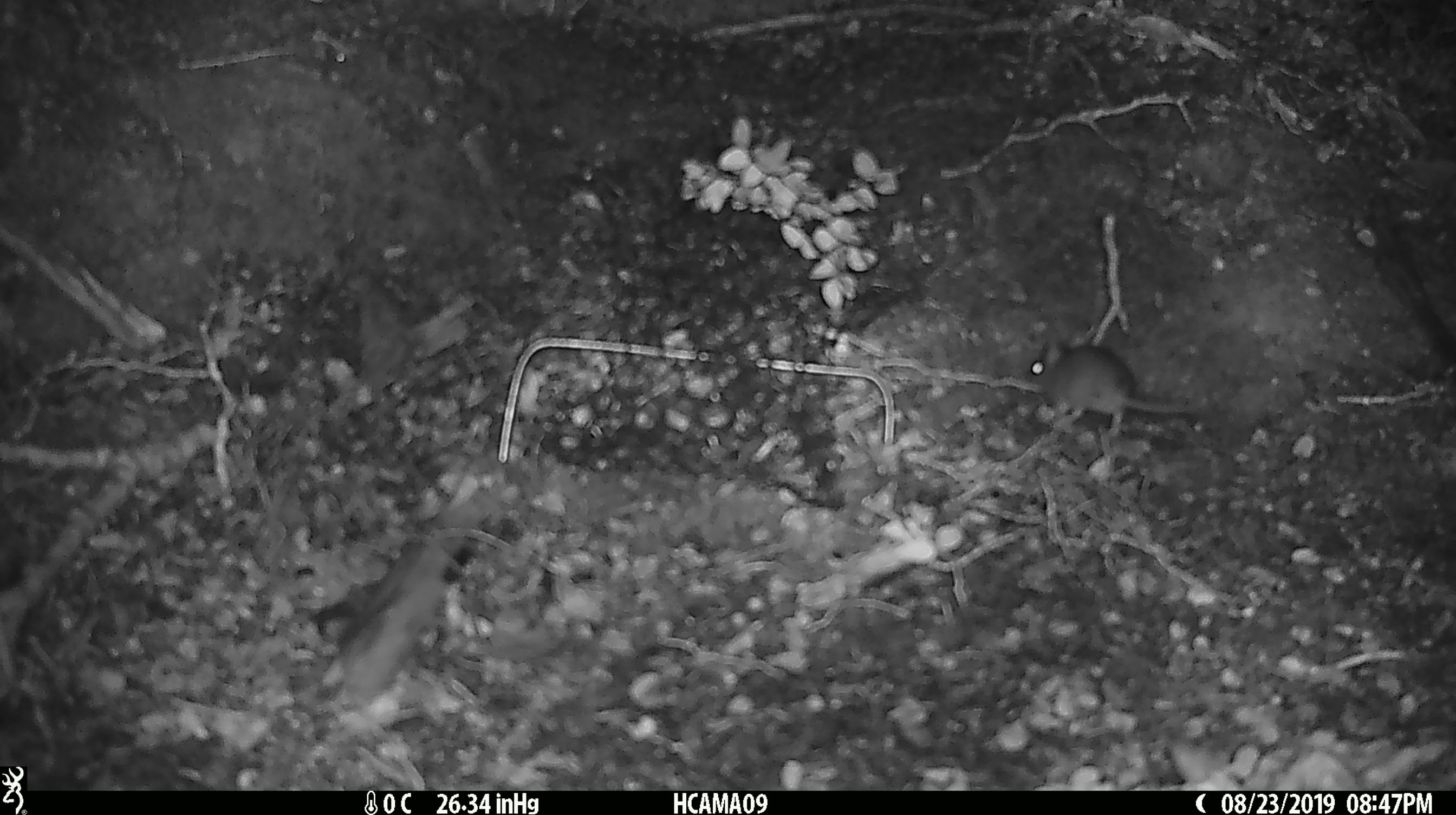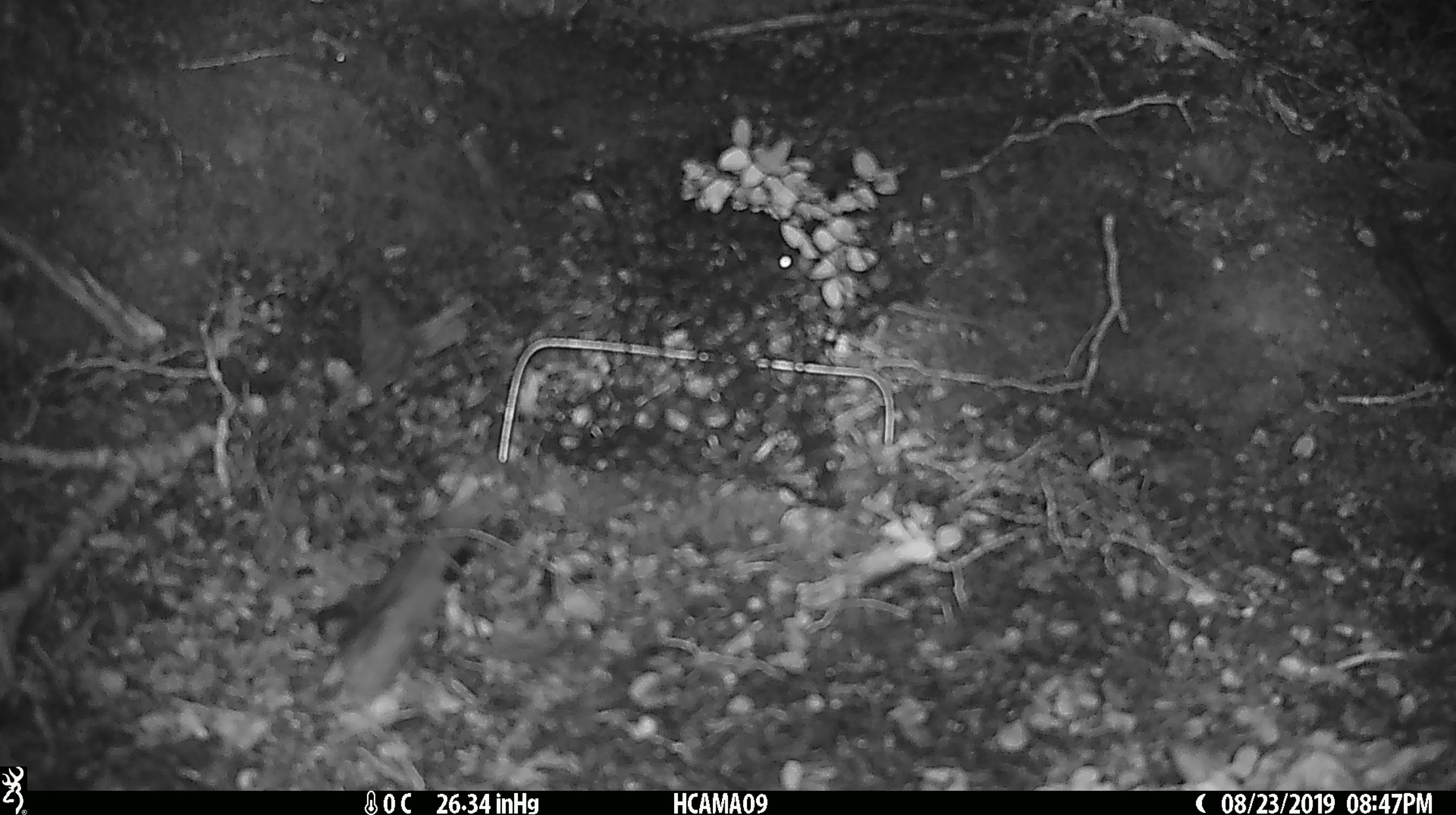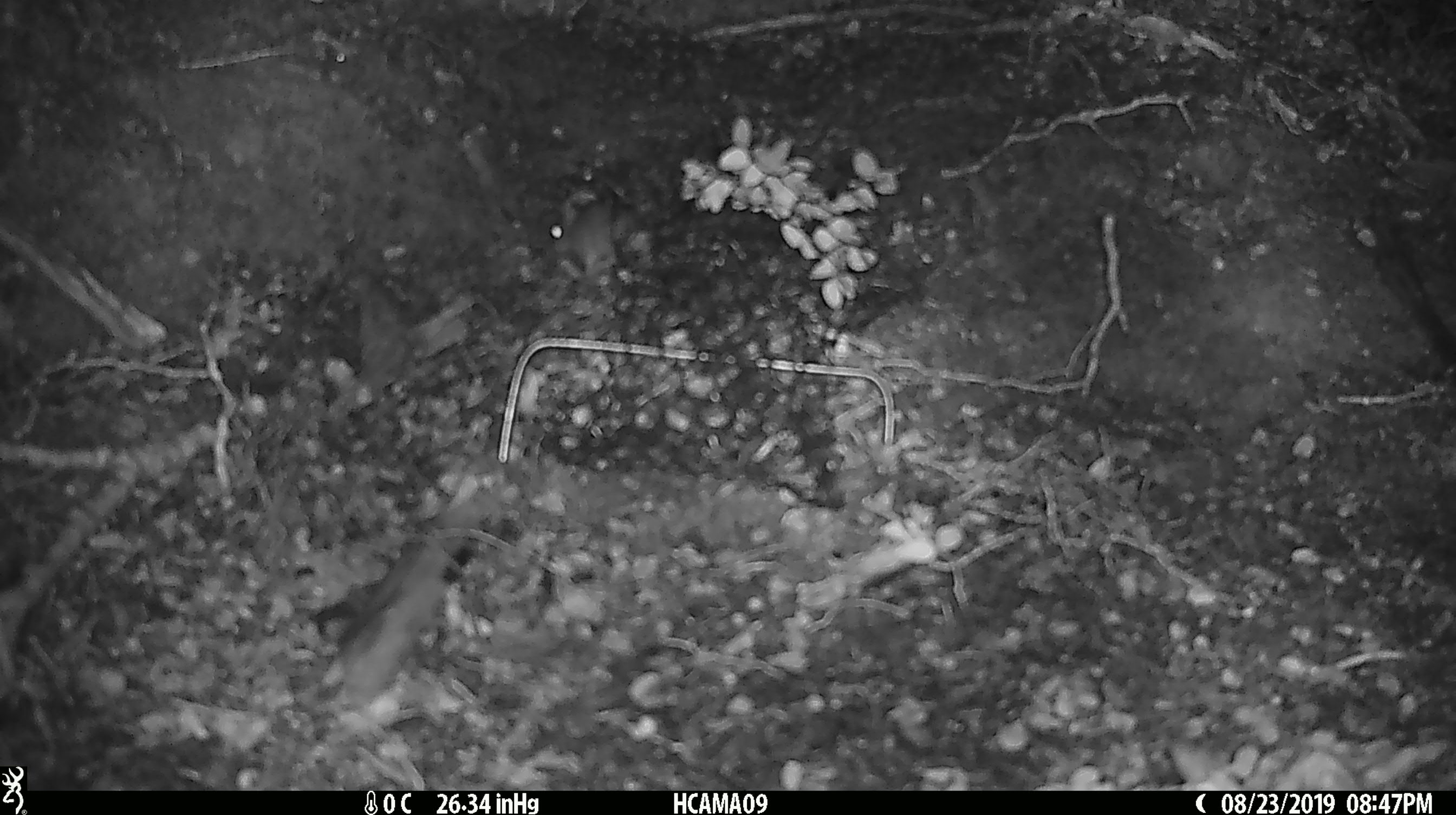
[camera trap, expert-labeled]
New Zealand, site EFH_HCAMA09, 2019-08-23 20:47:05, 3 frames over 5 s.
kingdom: Animalia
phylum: Chordata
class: Mammalia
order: Rodentia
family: Muridae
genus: Mus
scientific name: Mus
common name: mouse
Mouse (Mus).